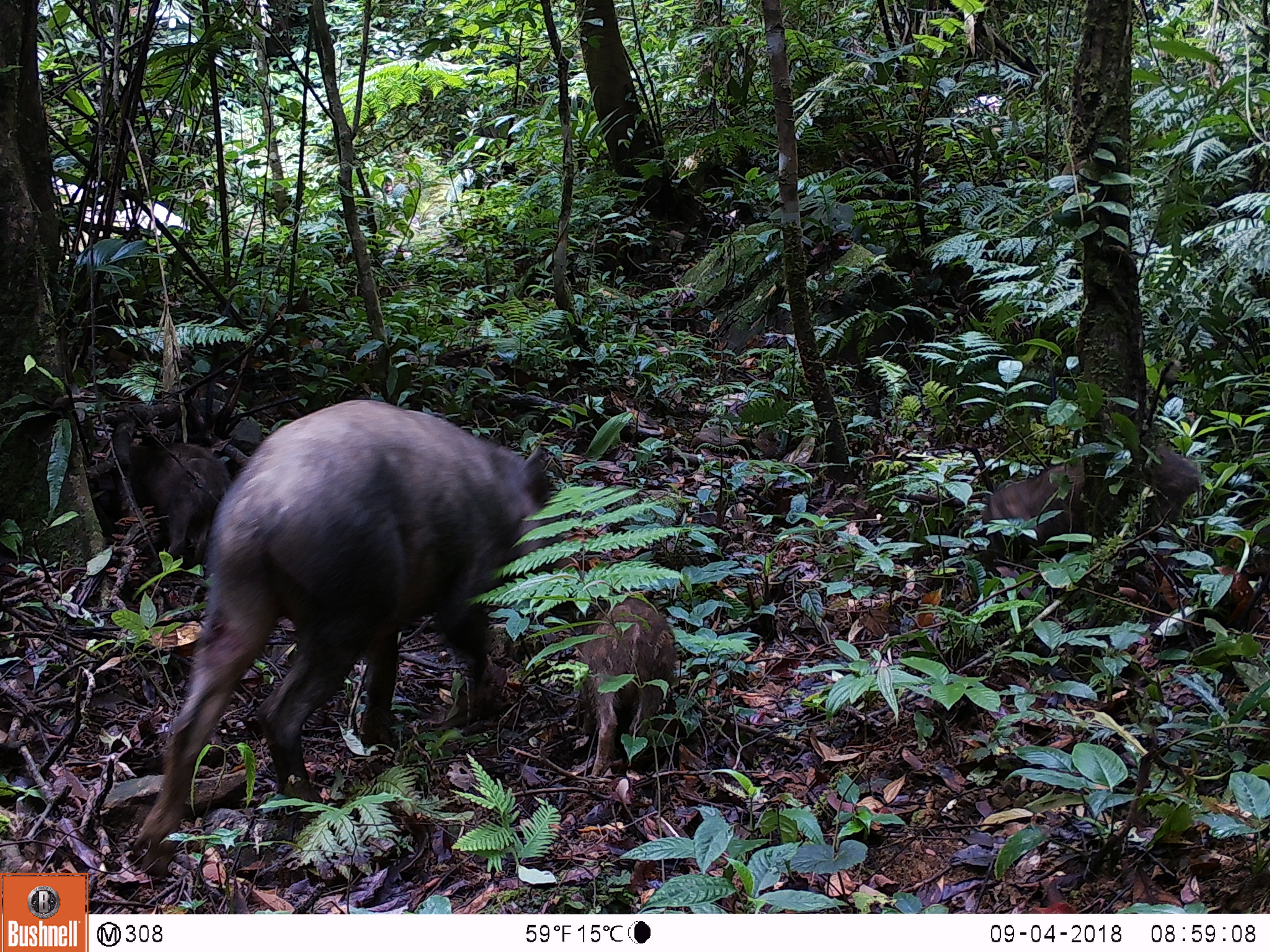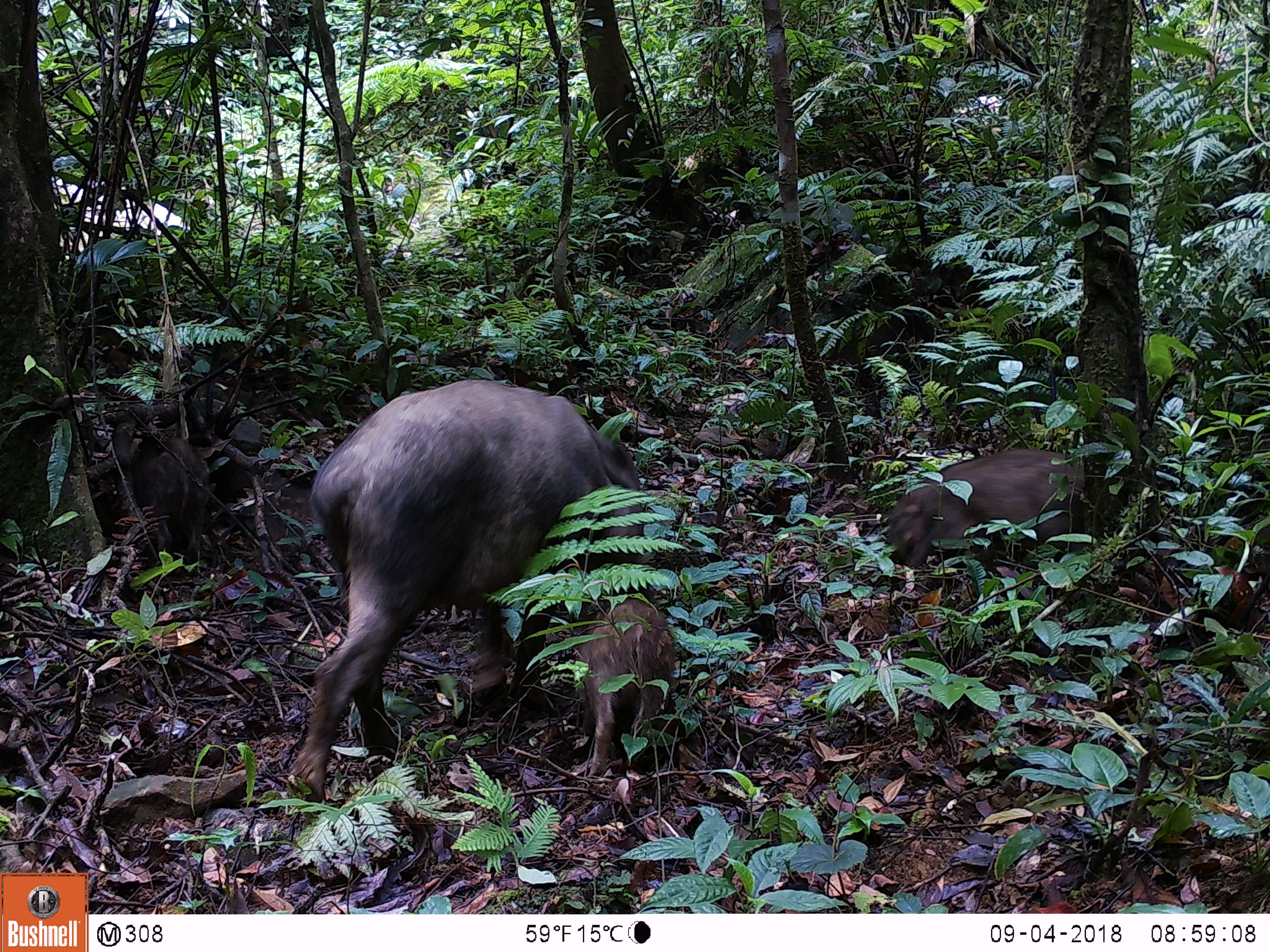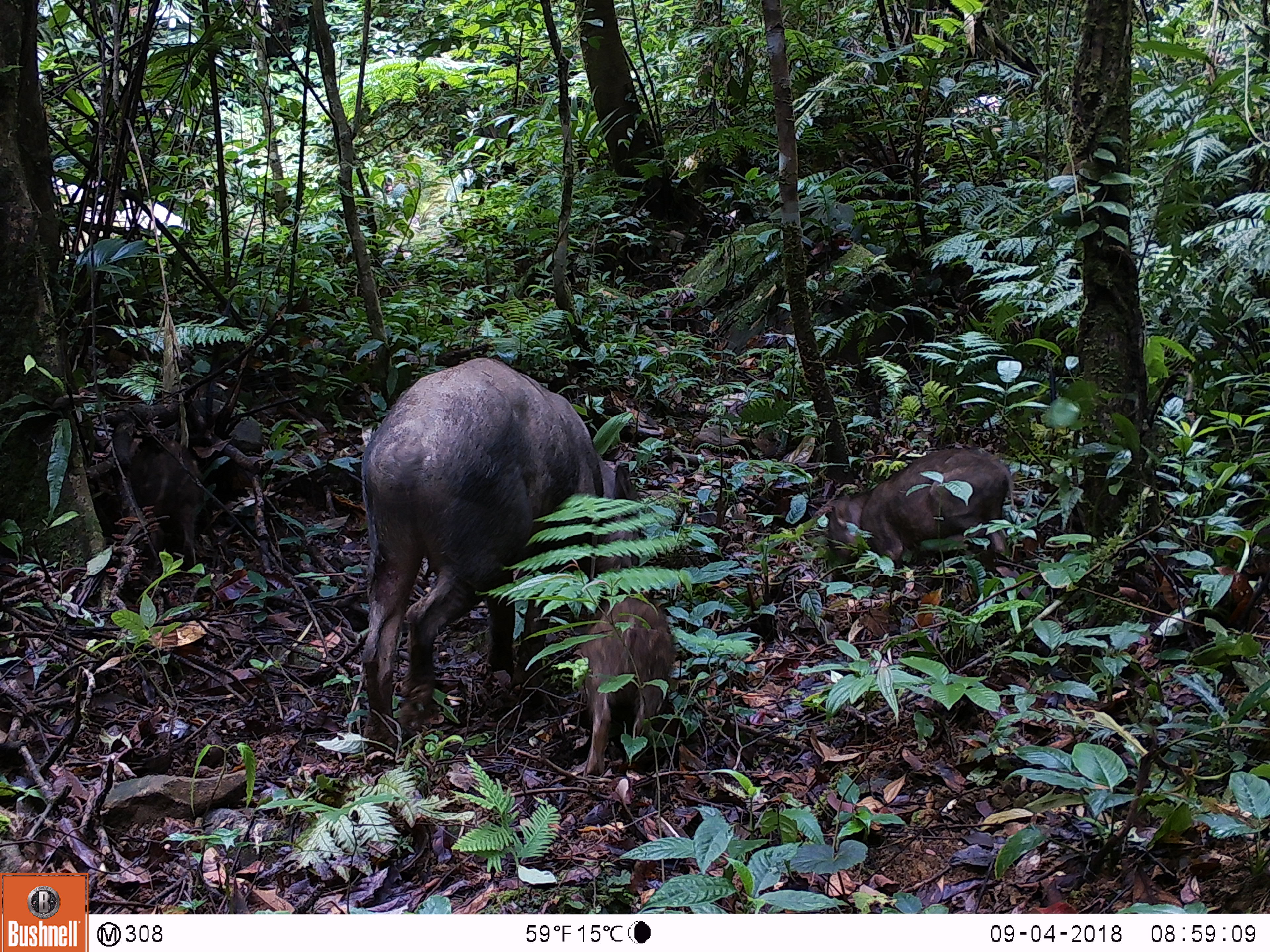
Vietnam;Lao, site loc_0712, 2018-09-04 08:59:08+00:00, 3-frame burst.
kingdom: Animalia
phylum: Chordata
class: Mammalia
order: Artiodactyla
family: Suidae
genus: Sus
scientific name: Sus scrofa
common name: eurasian wild pig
Eurasian wild pig (Sus scrofa). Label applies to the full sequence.